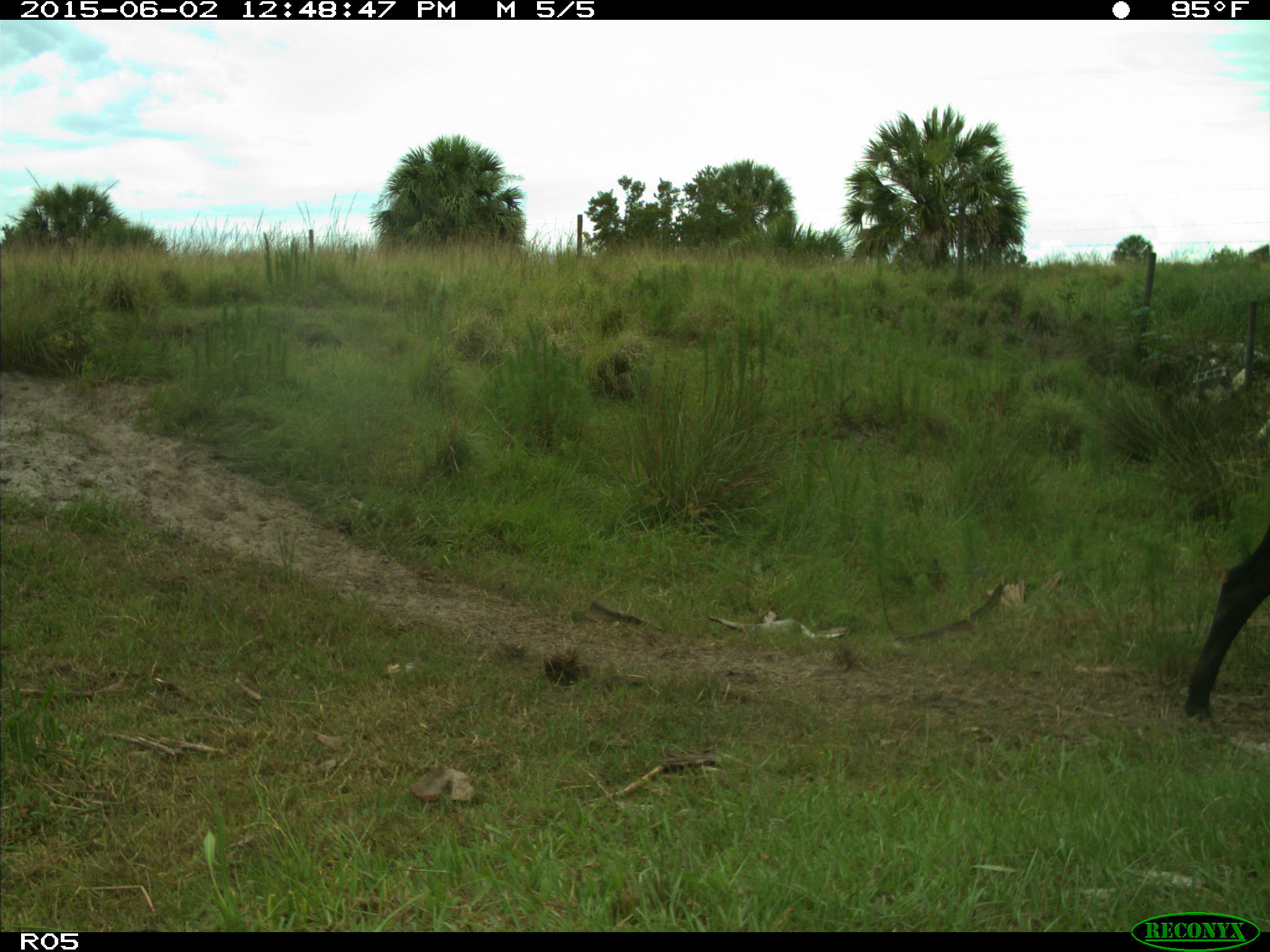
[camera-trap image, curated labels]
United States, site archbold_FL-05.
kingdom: Animalia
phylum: Chordata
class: Mammalia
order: Artiodactyla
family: Bovidae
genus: Bos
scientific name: Bos taurus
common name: domestic cow